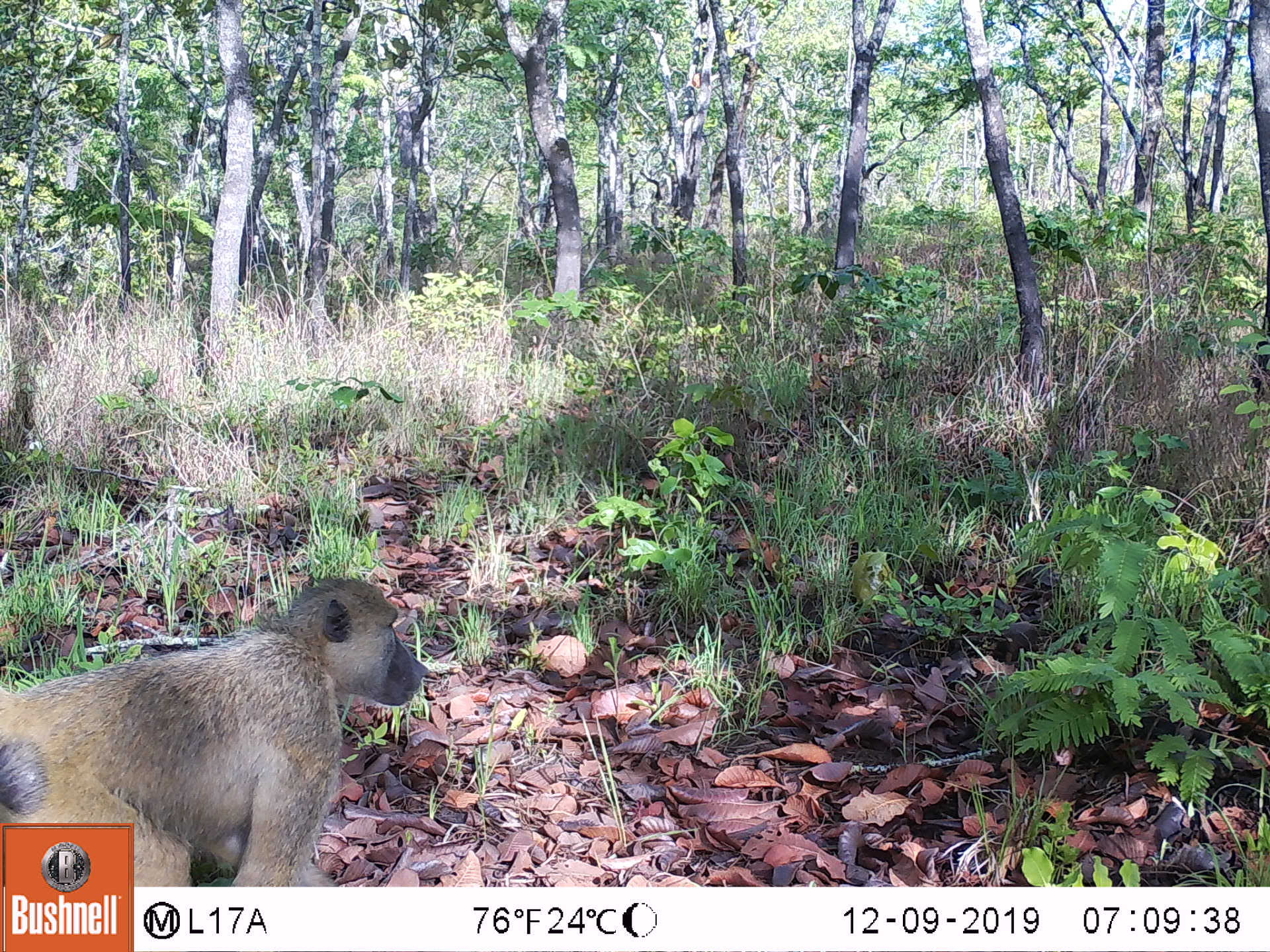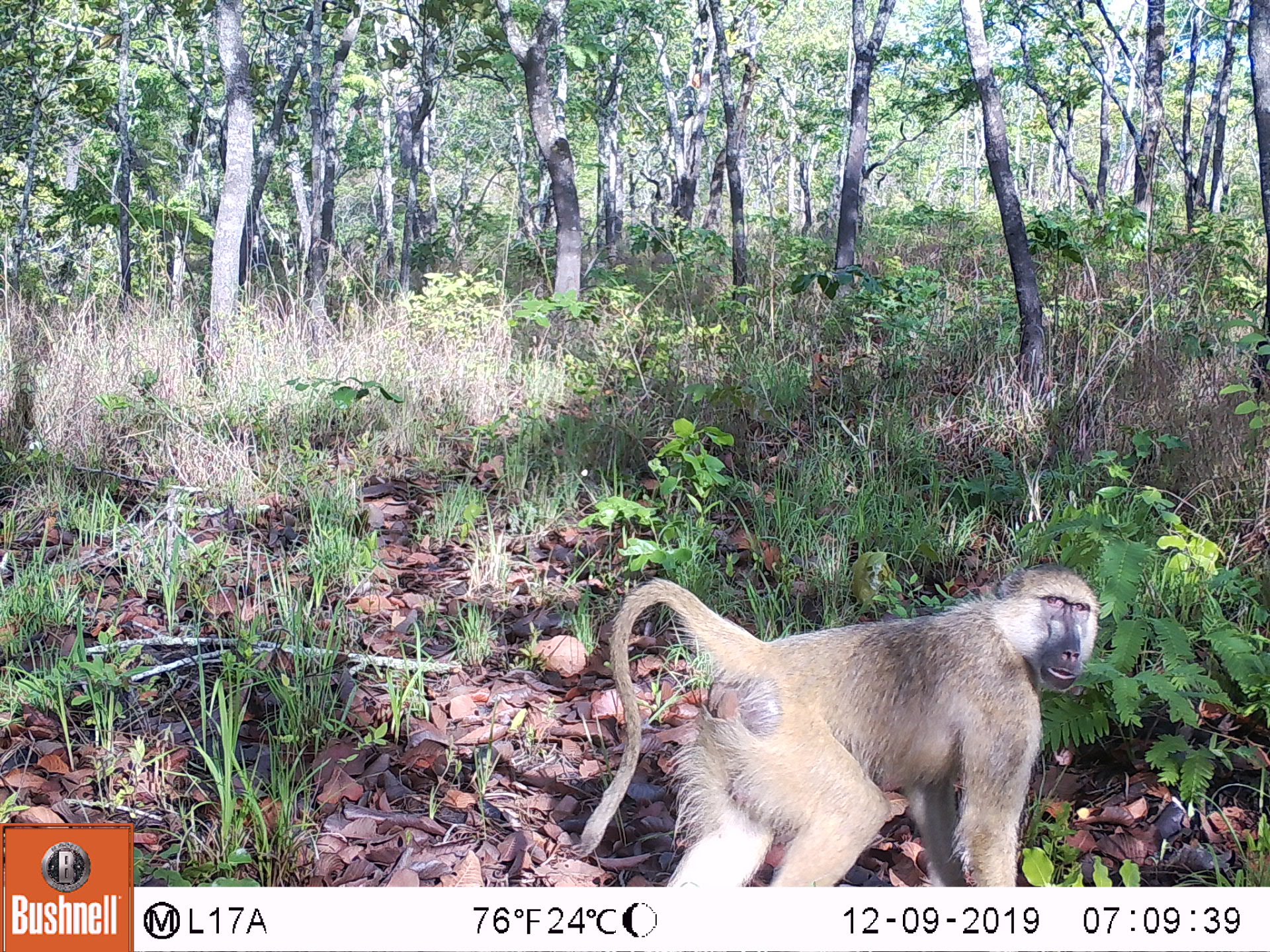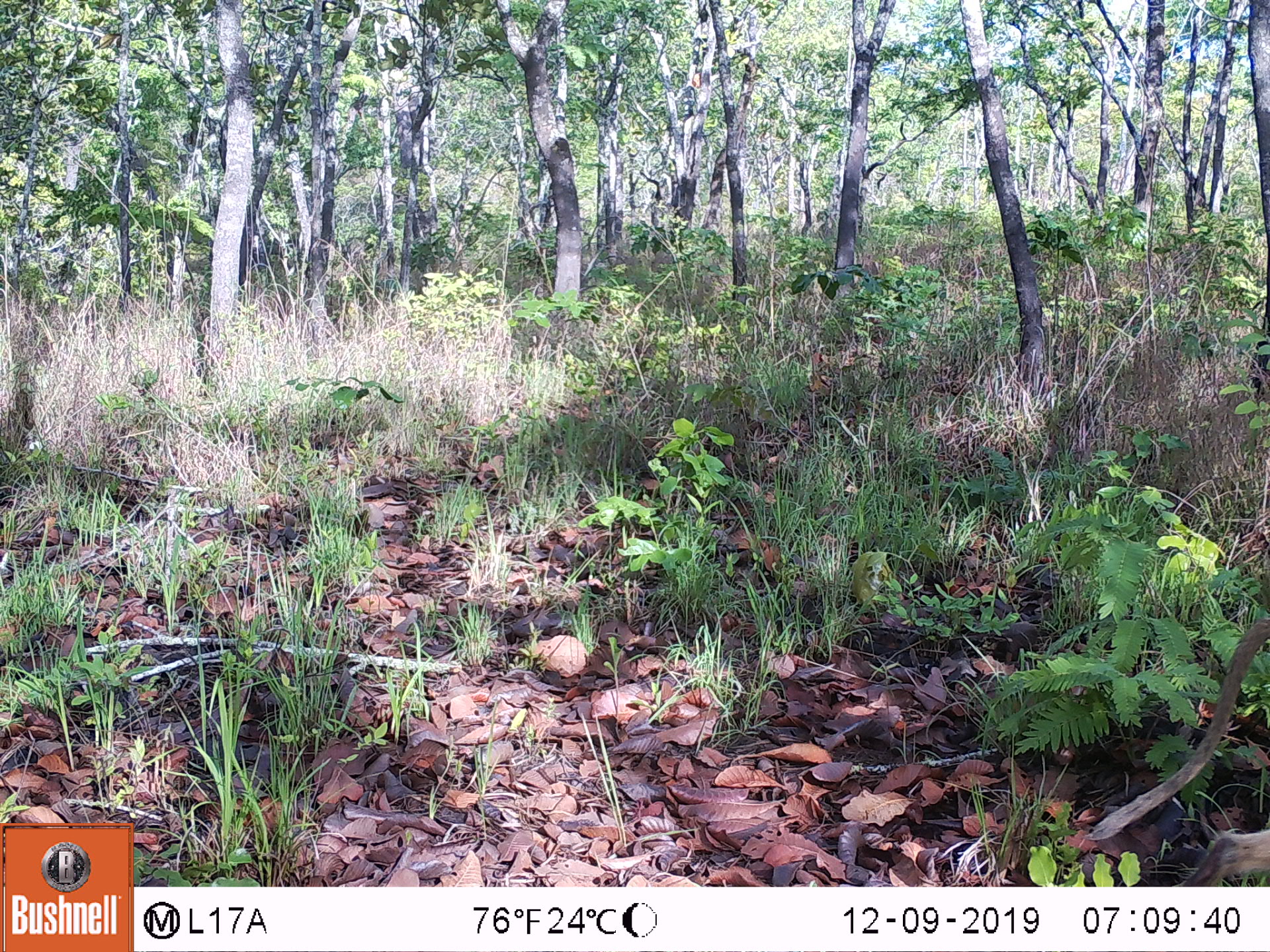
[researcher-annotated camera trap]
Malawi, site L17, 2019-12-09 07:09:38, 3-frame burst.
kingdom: Animalia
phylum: Chordata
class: Mammalia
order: Primates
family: Cercopithecidae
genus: Papio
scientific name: Papio cynocephalus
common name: yellow baboon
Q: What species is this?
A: Yellow baboon (Papio cynocephalus).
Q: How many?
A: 1.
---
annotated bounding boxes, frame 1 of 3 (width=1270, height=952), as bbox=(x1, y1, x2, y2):
yellow baboon: bbox=(0, 574, 430, 819)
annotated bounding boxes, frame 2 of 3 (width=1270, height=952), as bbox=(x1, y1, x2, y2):
yellow baboon: bbox=(572, 569, 1099, 885)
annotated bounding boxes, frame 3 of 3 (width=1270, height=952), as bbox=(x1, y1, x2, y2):
yellow baboon: bbox=(1088, 615, 1269, 883)